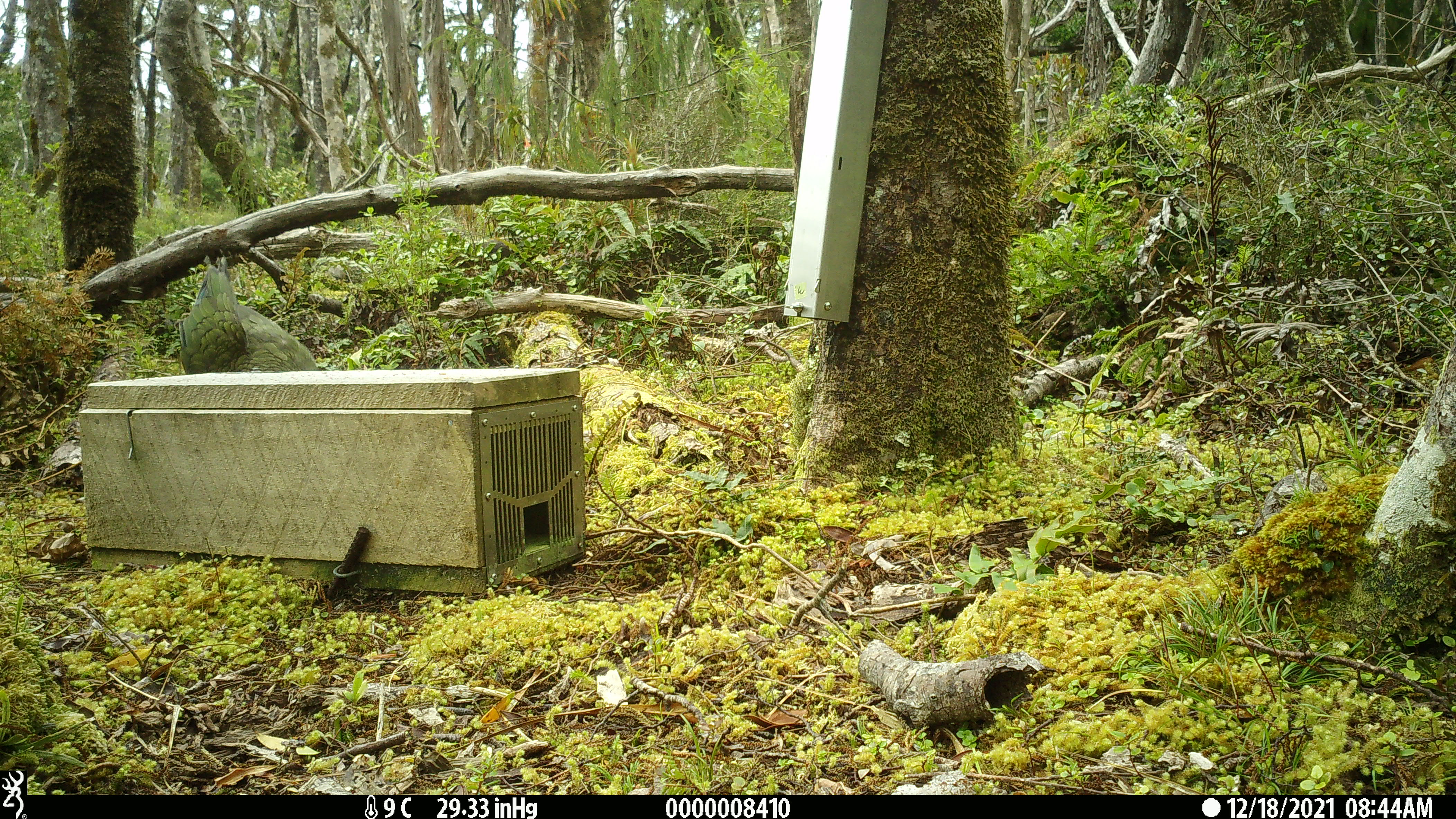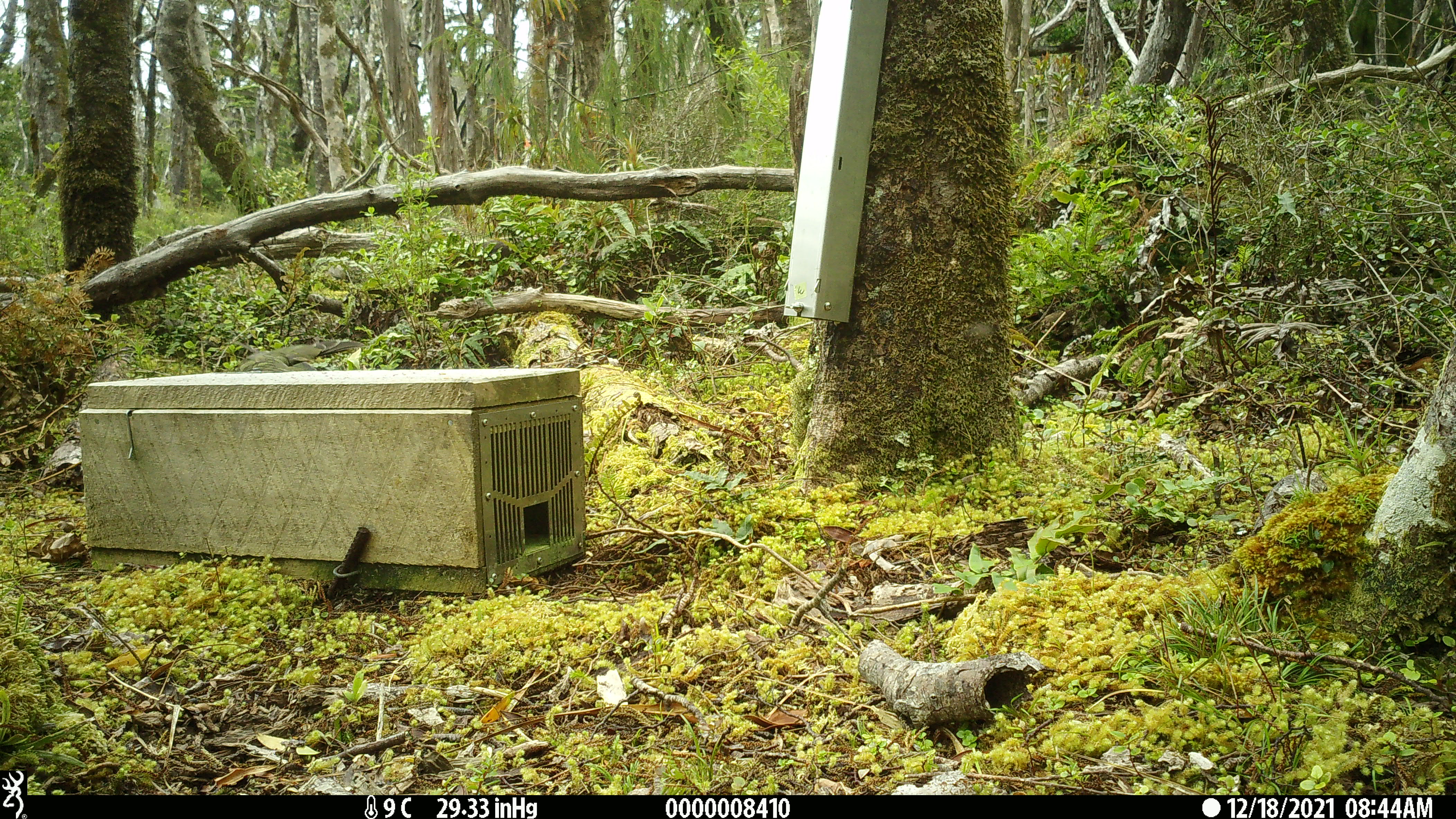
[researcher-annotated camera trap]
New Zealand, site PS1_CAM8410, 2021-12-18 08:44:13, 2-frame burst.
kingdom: Animalia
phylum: Chordata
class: Aves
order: Psittaciformes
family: Strigopidae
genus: Nestor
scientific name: Nestor notabilis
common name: kea